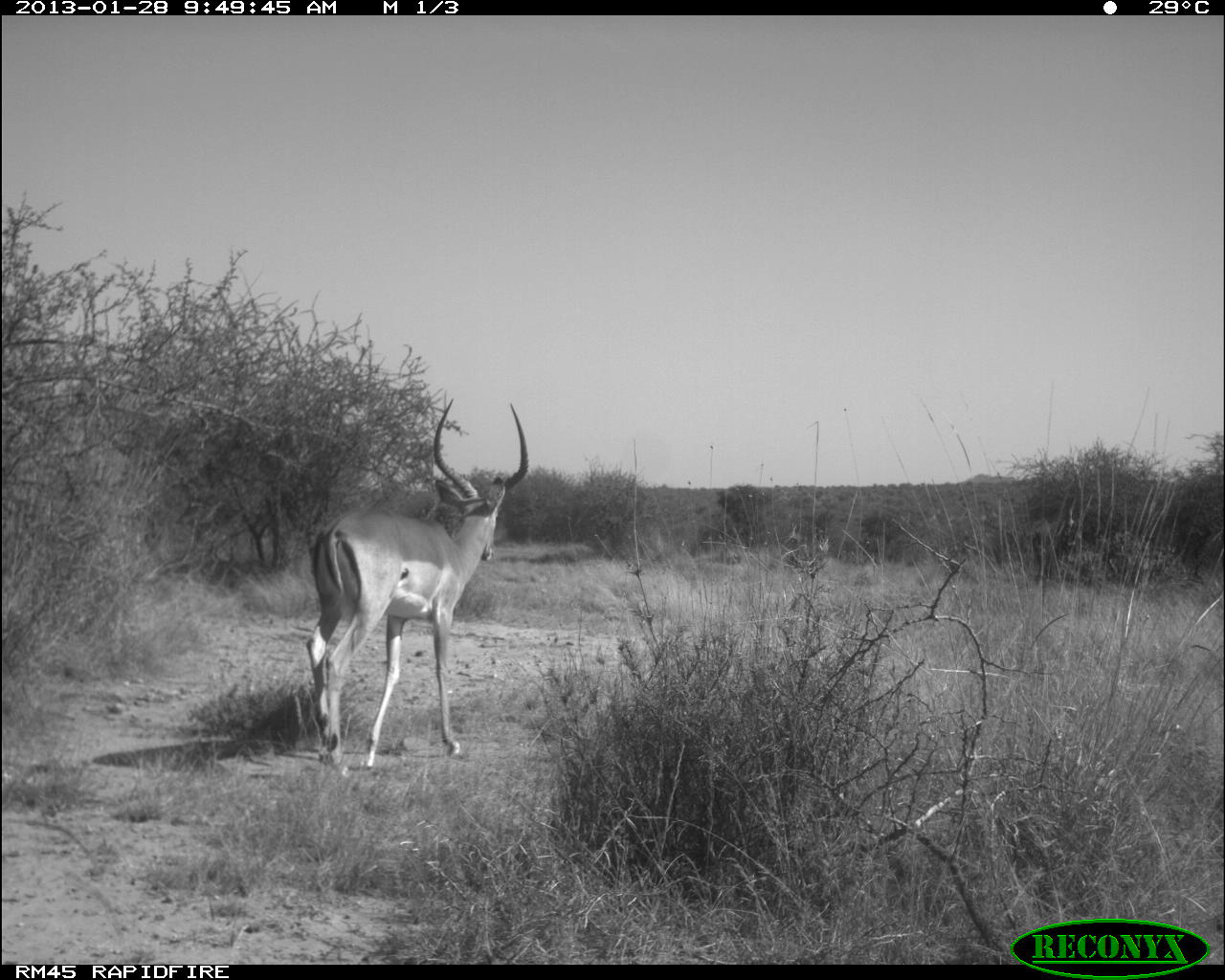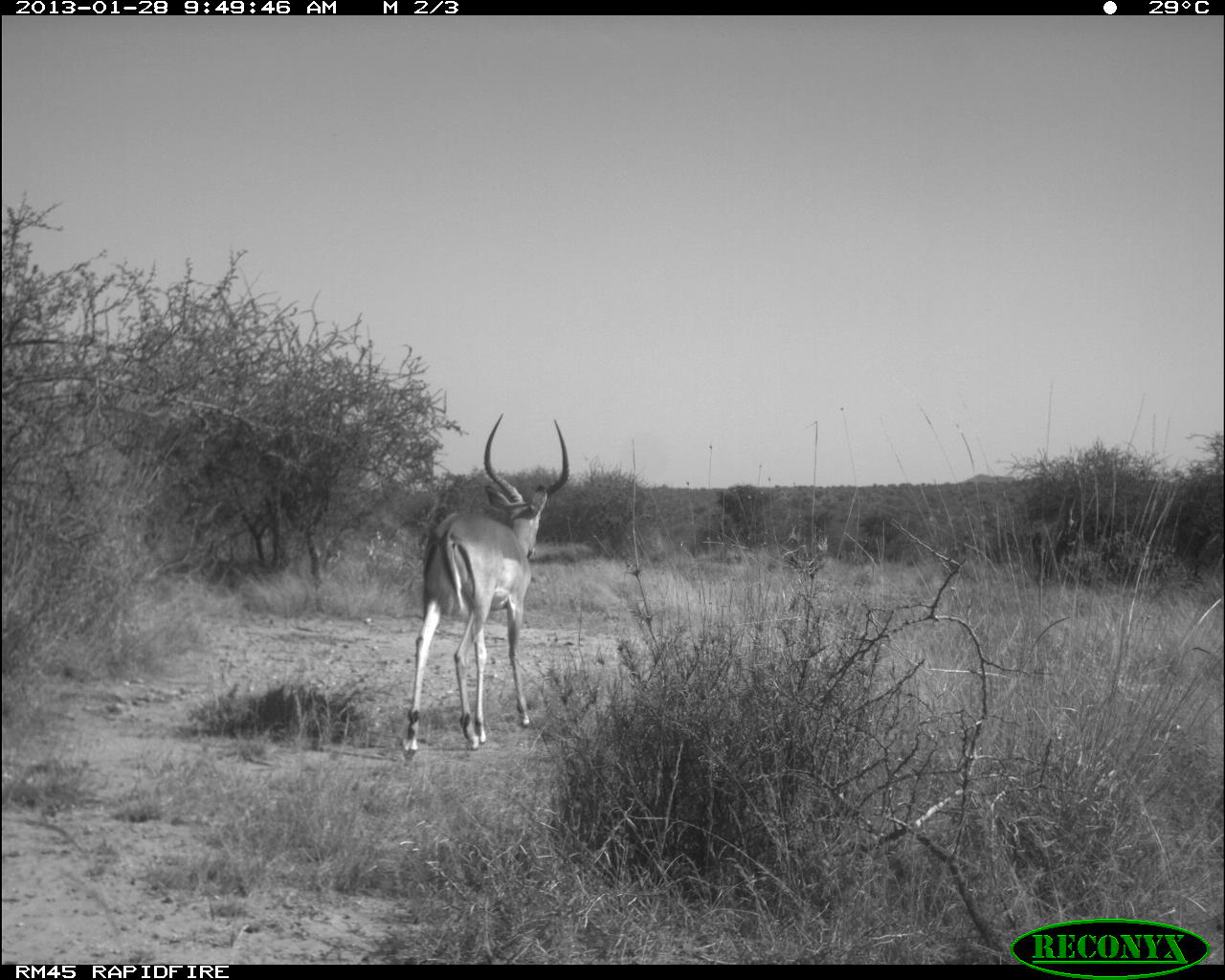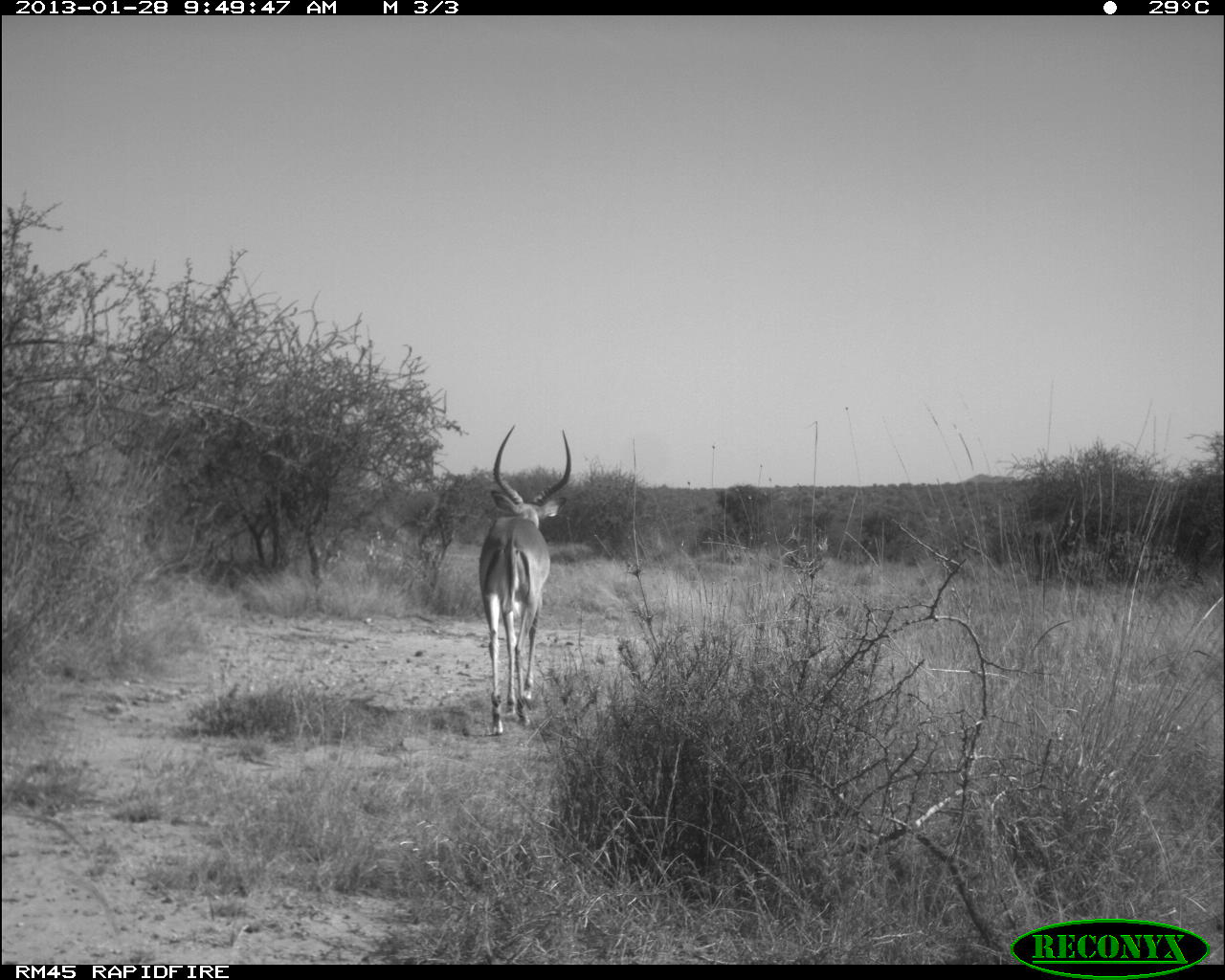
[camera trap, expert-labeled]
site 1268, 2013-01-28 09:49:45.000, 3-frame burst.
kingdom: Animalia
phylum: Chordata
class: Mammalia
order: Artiodactyla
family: Bovidae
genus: Aepyceros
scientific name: Aepyceros melampus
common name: impala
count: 1